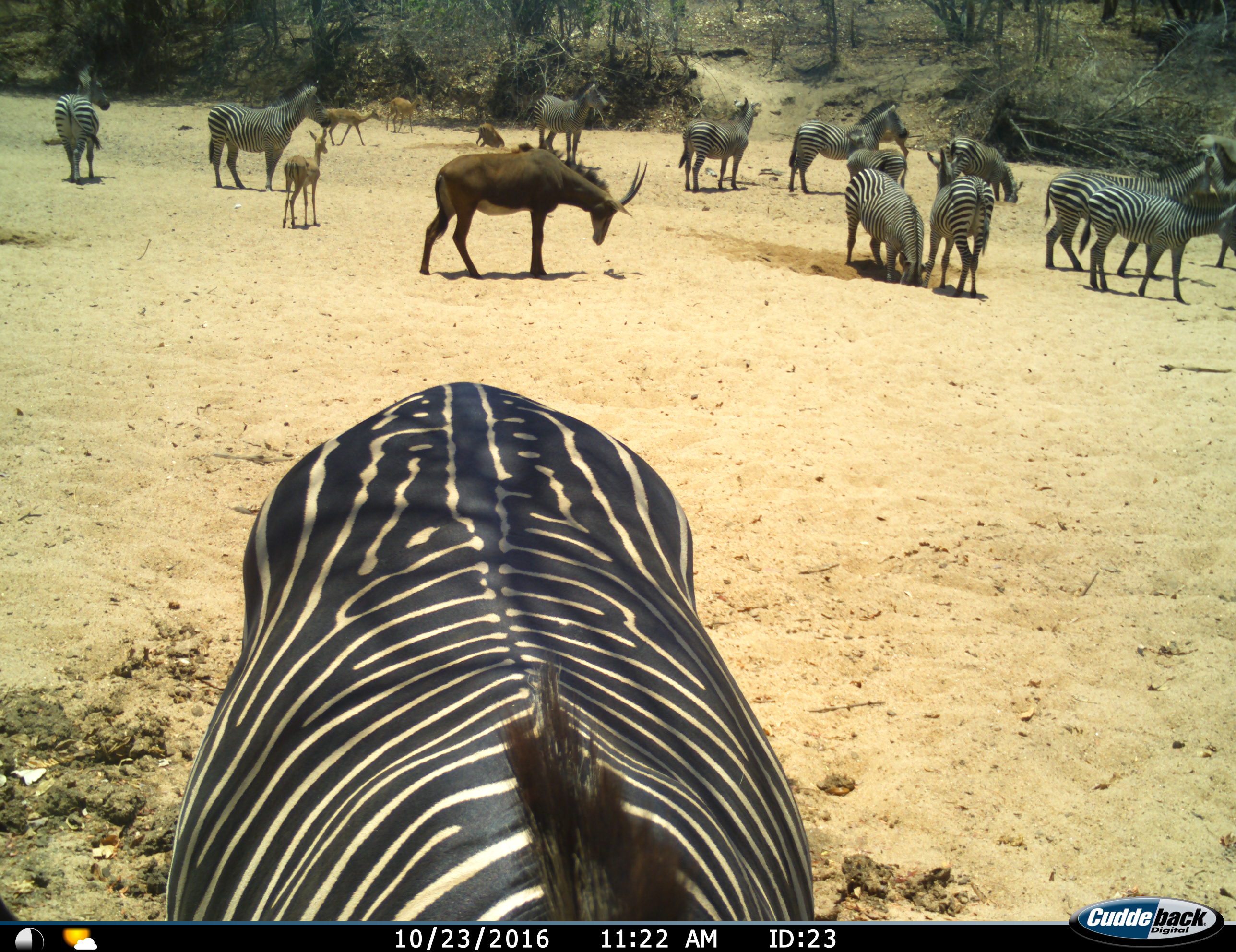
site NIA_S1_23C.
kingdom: Animalia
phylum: Chordata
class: Mammalia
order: Artiodactyla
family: Bovidae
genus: Aepyceros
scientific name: Aepyceros melampus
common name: impala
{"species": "impala (Aepyceros melampus)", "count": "4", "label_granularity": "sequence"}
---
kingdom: Animalia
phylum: Chordata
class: Mammalia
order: Artiodactyla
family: Bovidae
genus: Hippotragus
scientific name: Hippotragus niger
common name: sable antelope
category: sable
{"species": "sable (sable antelope) (Hippotragus niger)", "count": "1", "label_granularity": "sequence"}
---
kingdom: Animalia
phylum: Chordata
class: Mammalia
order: Perissodactyla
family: Equidae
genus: Equus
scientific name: Equus quagga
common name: plains zebra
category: zebraplains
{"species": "zebraplains (plains zebra) (Equus quagga)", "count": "11-50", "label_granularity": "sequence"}